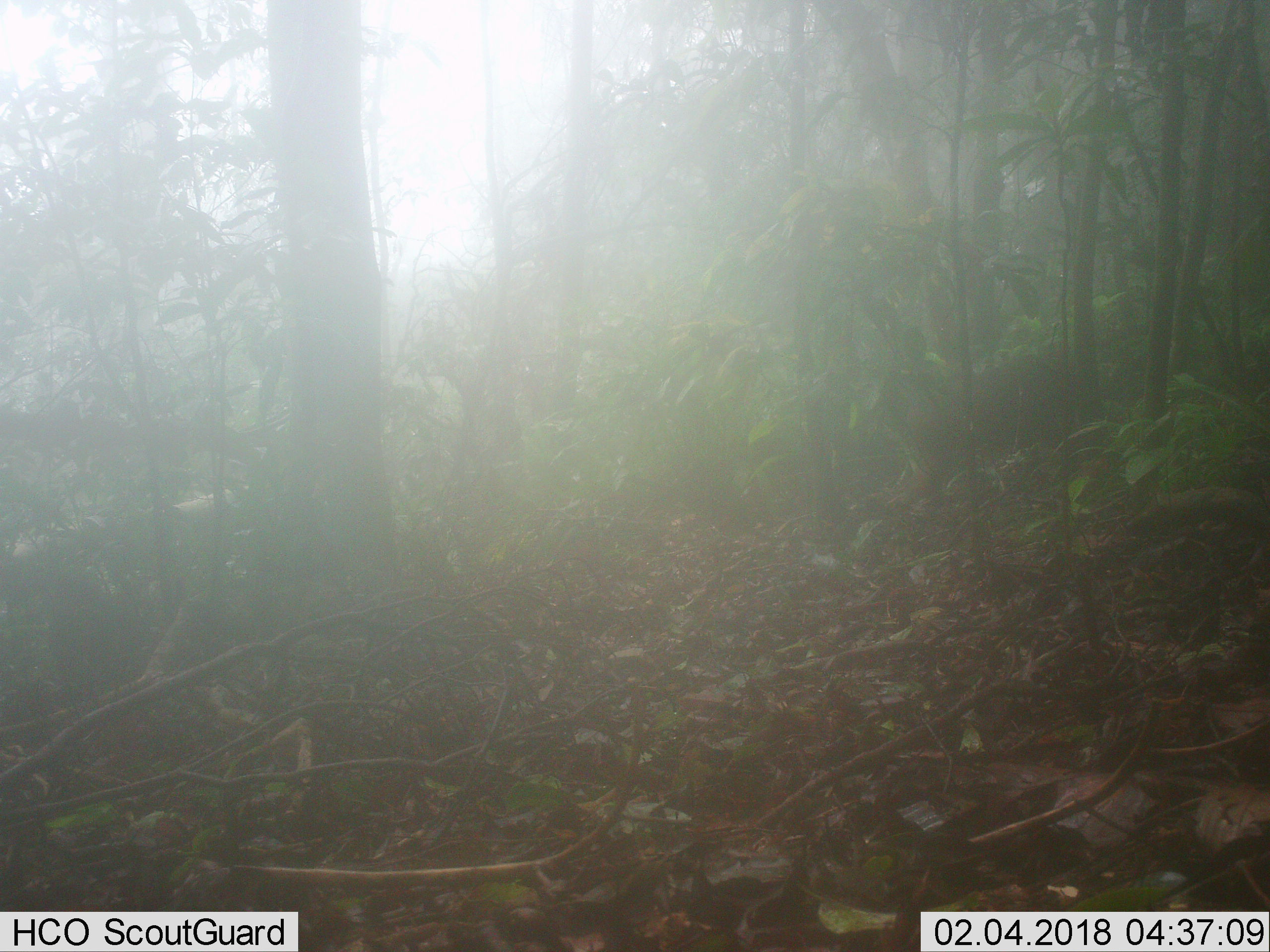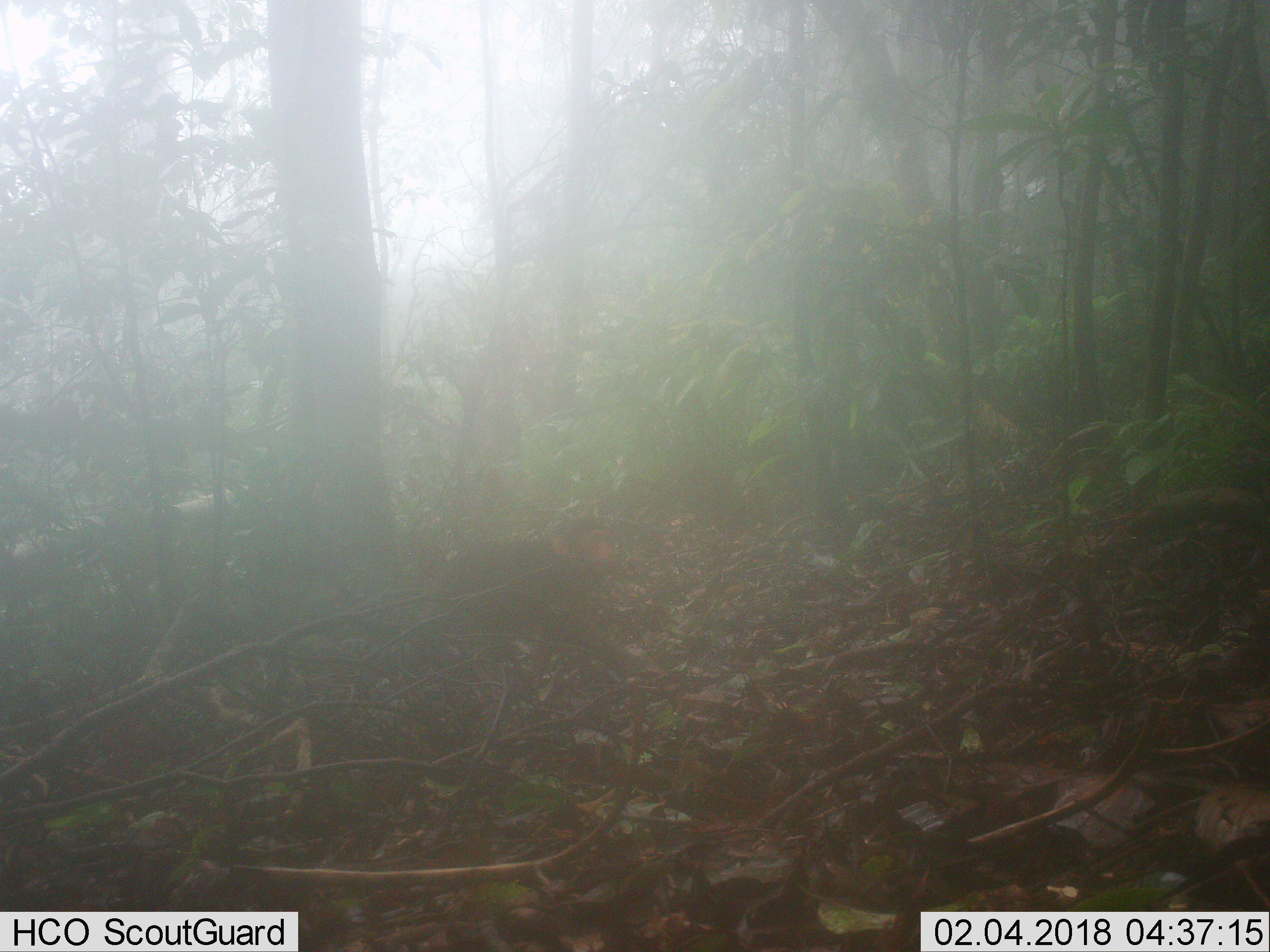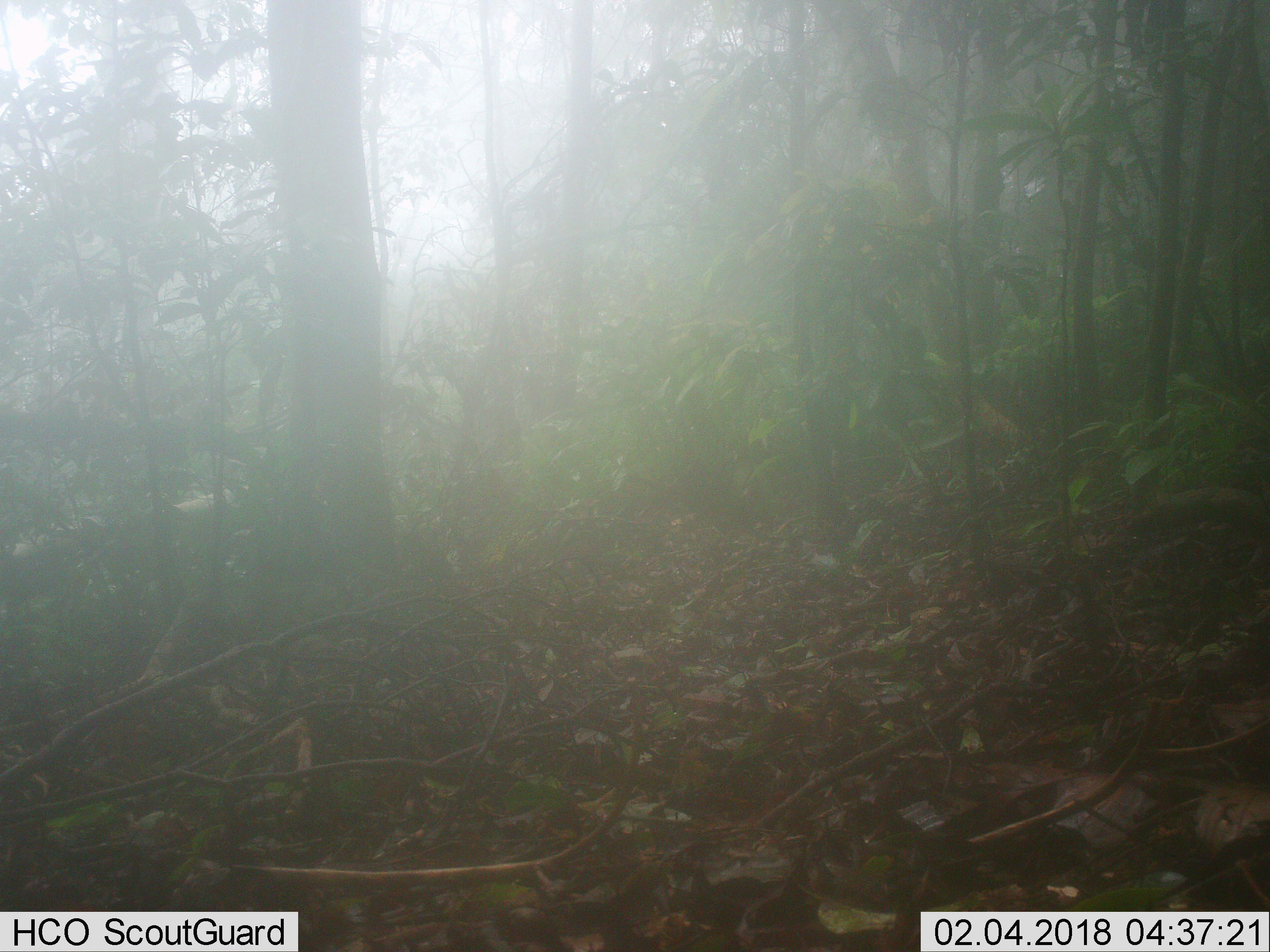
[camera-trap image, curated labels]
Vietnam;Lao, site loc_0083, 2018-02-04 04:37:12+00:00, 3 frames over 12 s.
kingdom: Animalia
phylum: Chordata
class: Mammalia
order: Primates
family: Cercopithecidae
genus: Macaca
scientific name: Macaca arctoides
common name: stump-tailed macaque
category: stump tailed macaque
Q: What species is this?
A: Stump tailed macaque (stump-tailed macaque) (Macaca arctoides).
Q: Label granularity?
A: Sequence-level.